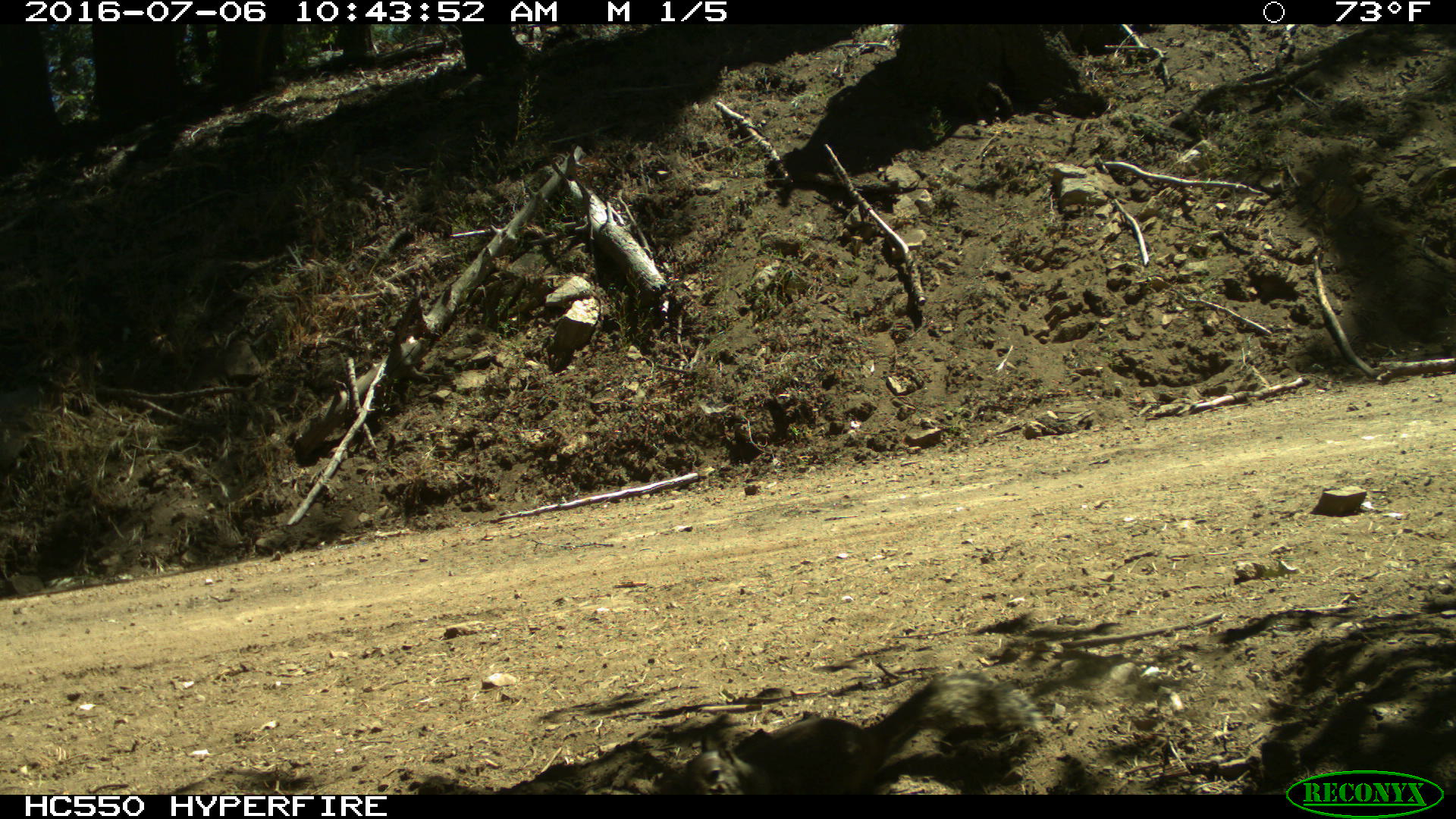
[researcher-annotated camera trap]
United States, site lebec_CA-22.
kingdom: Animalia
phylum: Chordata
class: Mammalia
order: Rodentia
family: Sciuridae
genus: Otospermophilus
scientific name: Otospermophilus beecheyi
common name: california ground squirrel